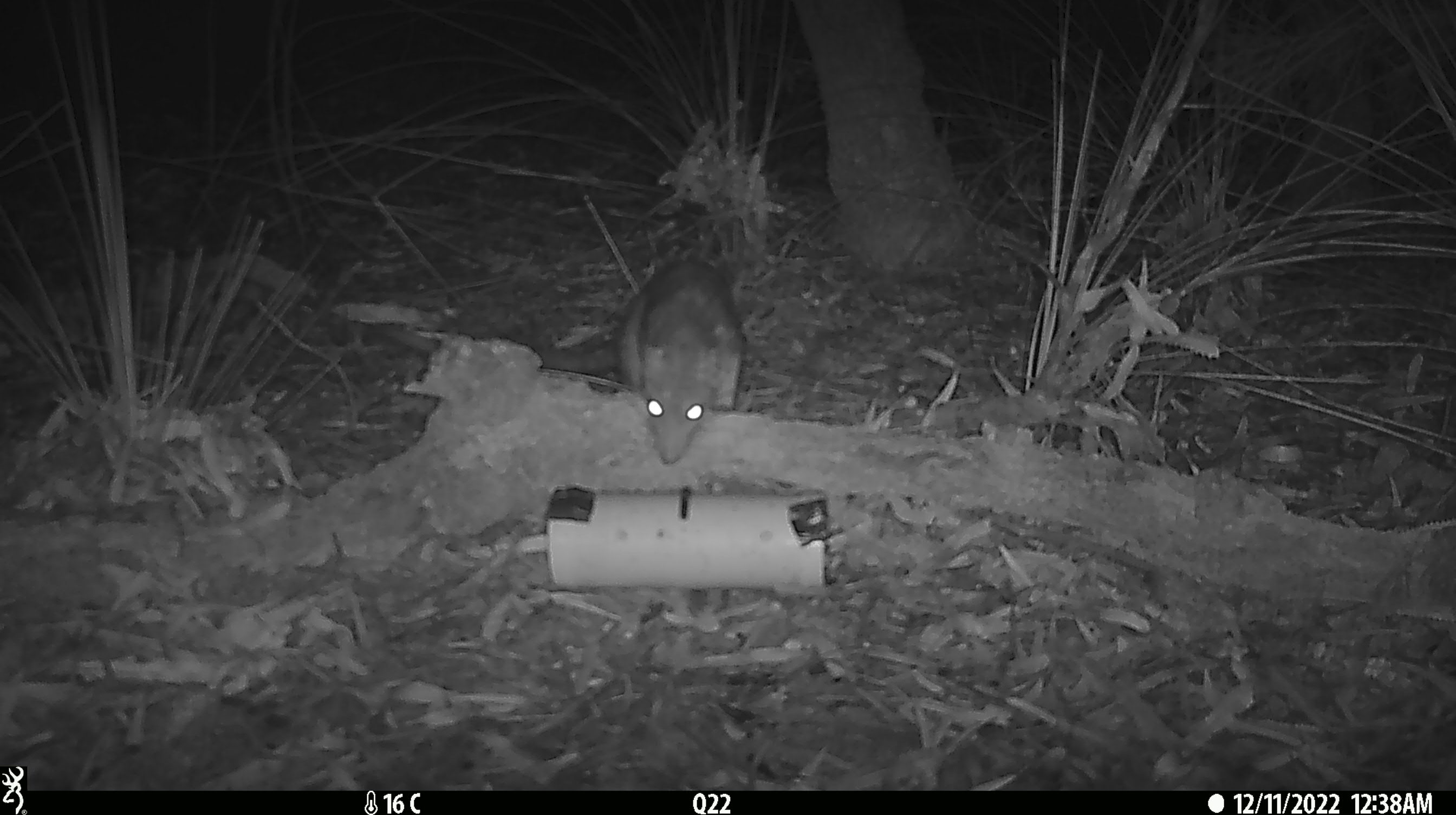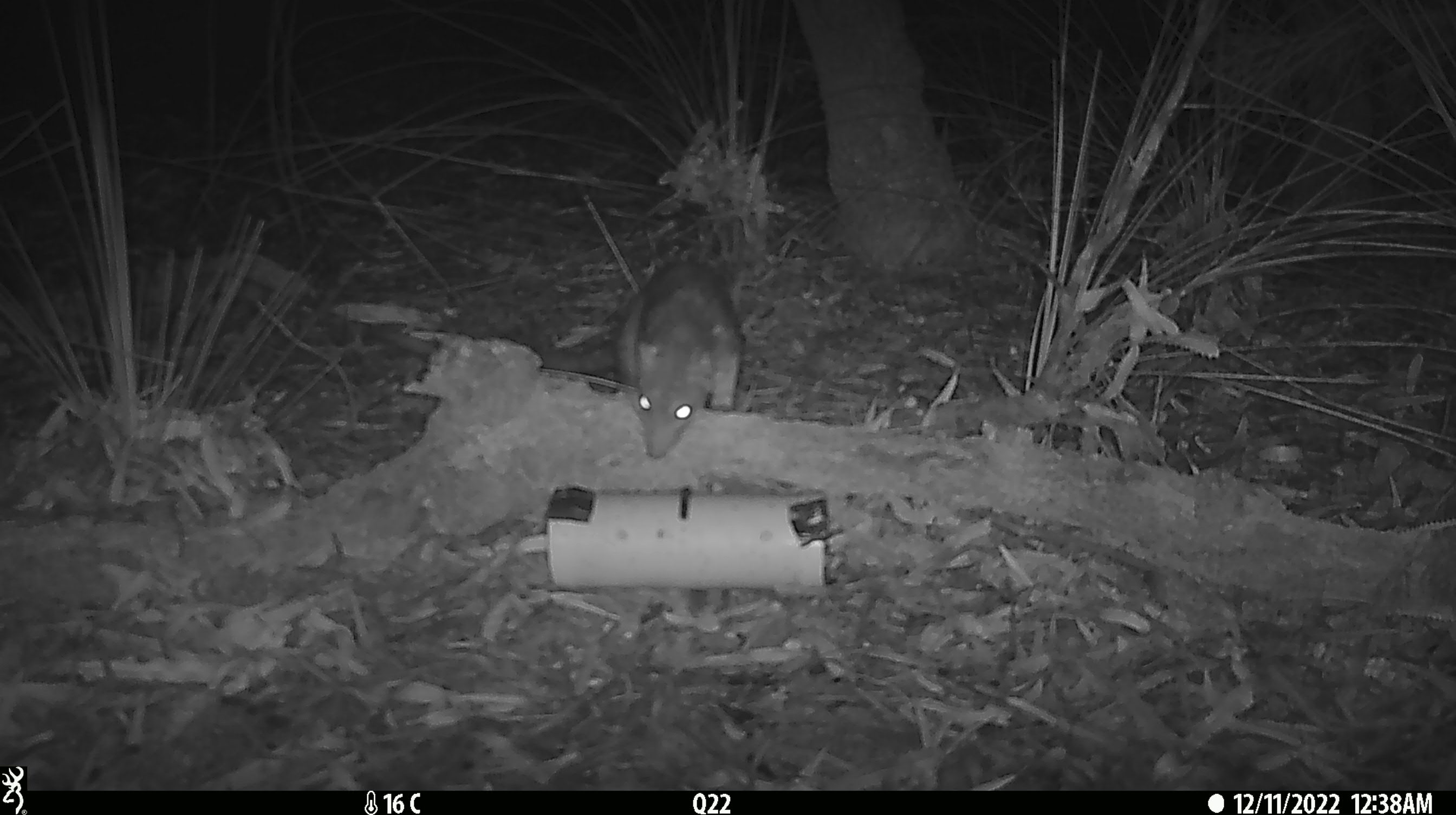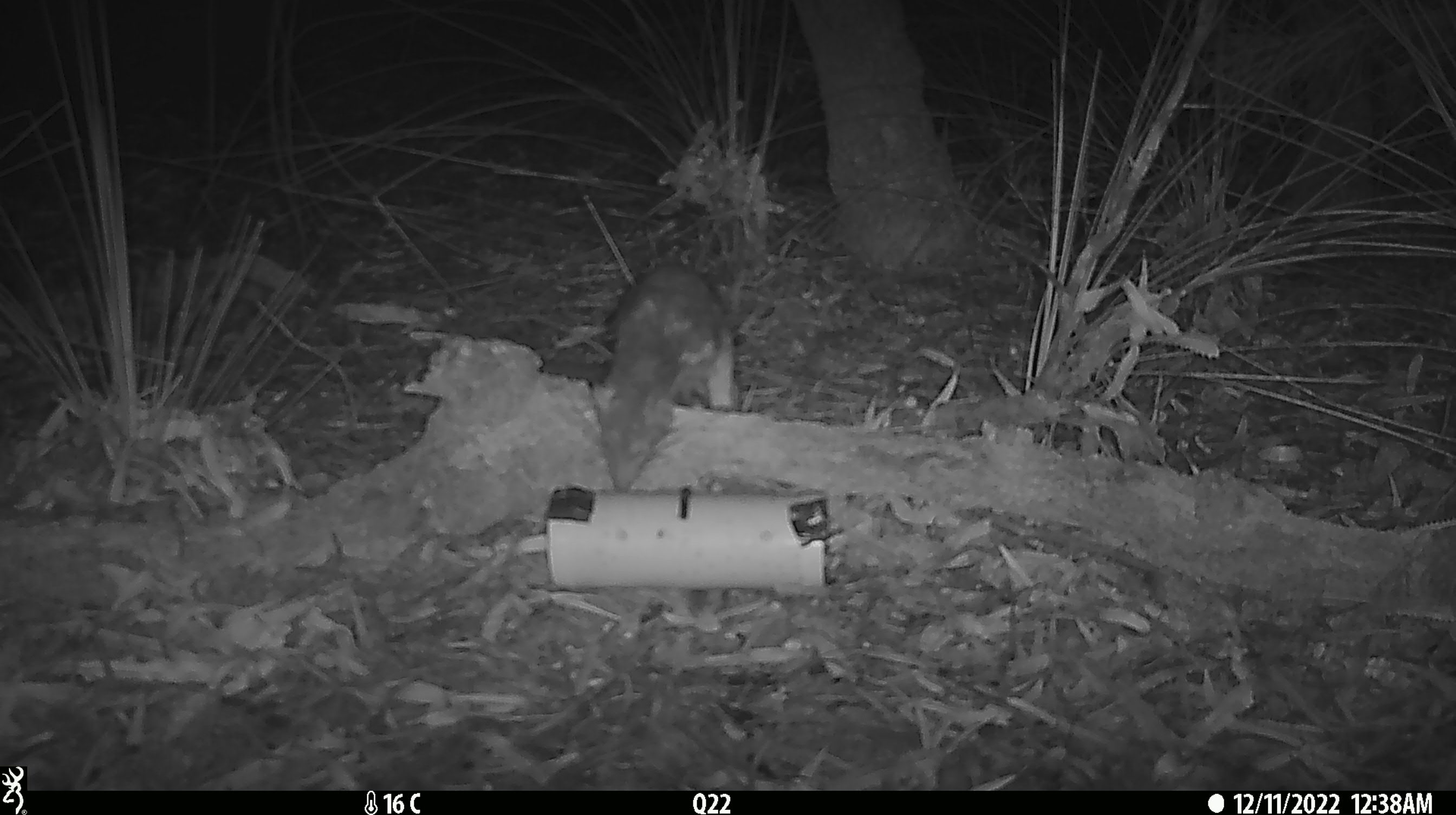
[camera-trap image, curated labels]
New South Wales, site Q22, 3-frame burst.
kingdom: Animalia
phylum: Chordata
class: Mammalia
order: Dasyuromorphia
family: Dasyuridae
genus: Dasyurus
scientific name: Dasyurus maculatus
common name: spotted-tailed quoll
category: quoll